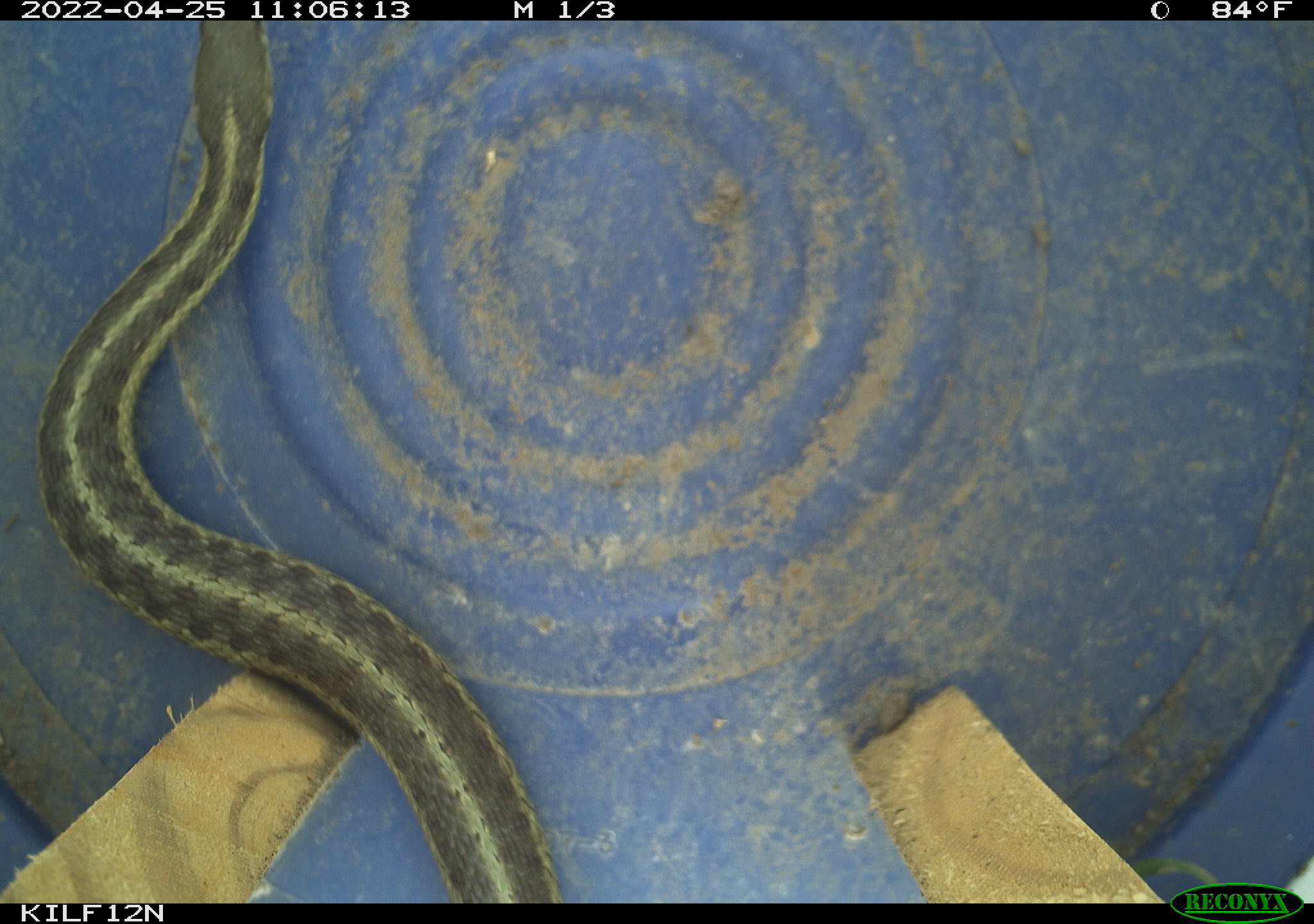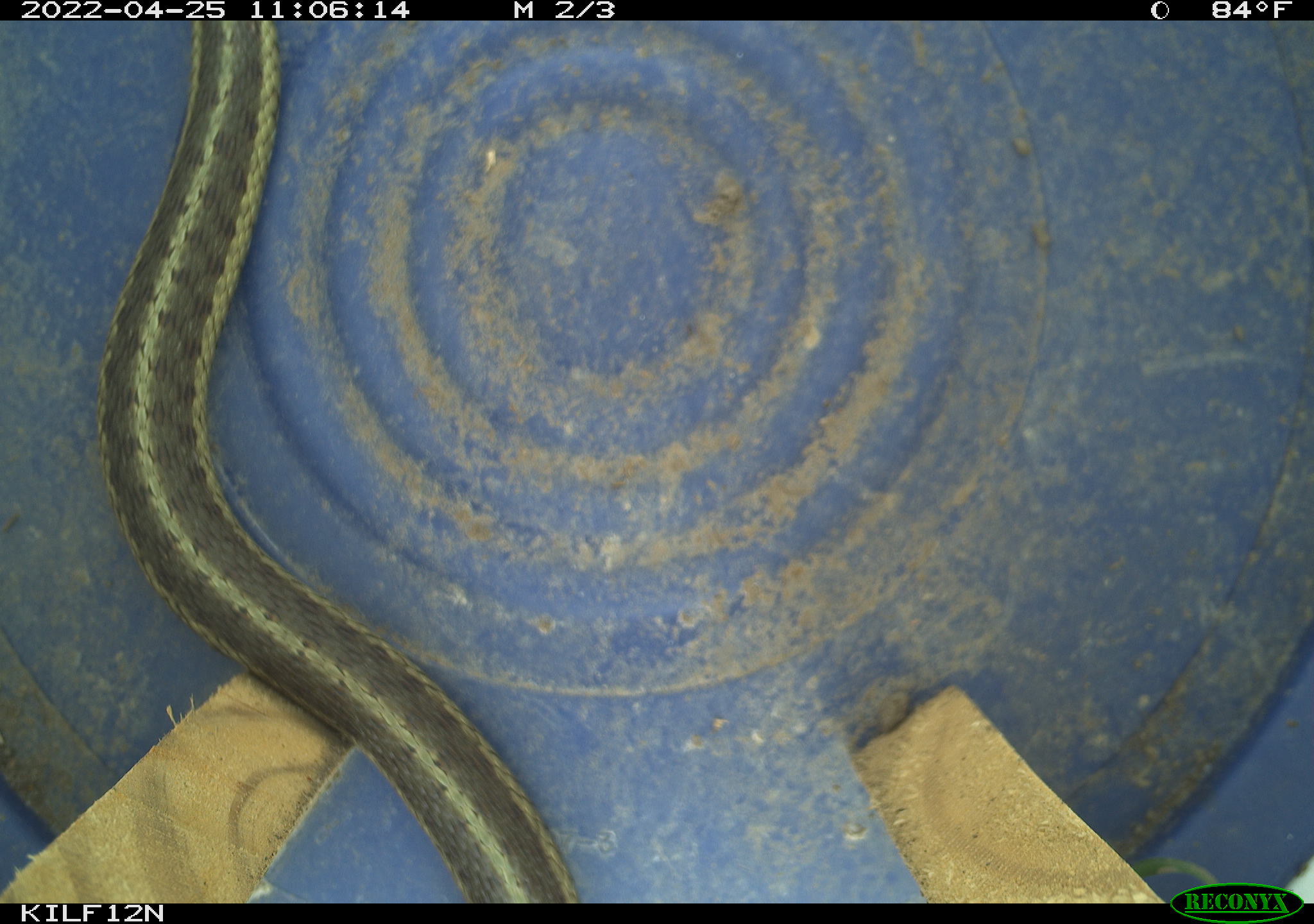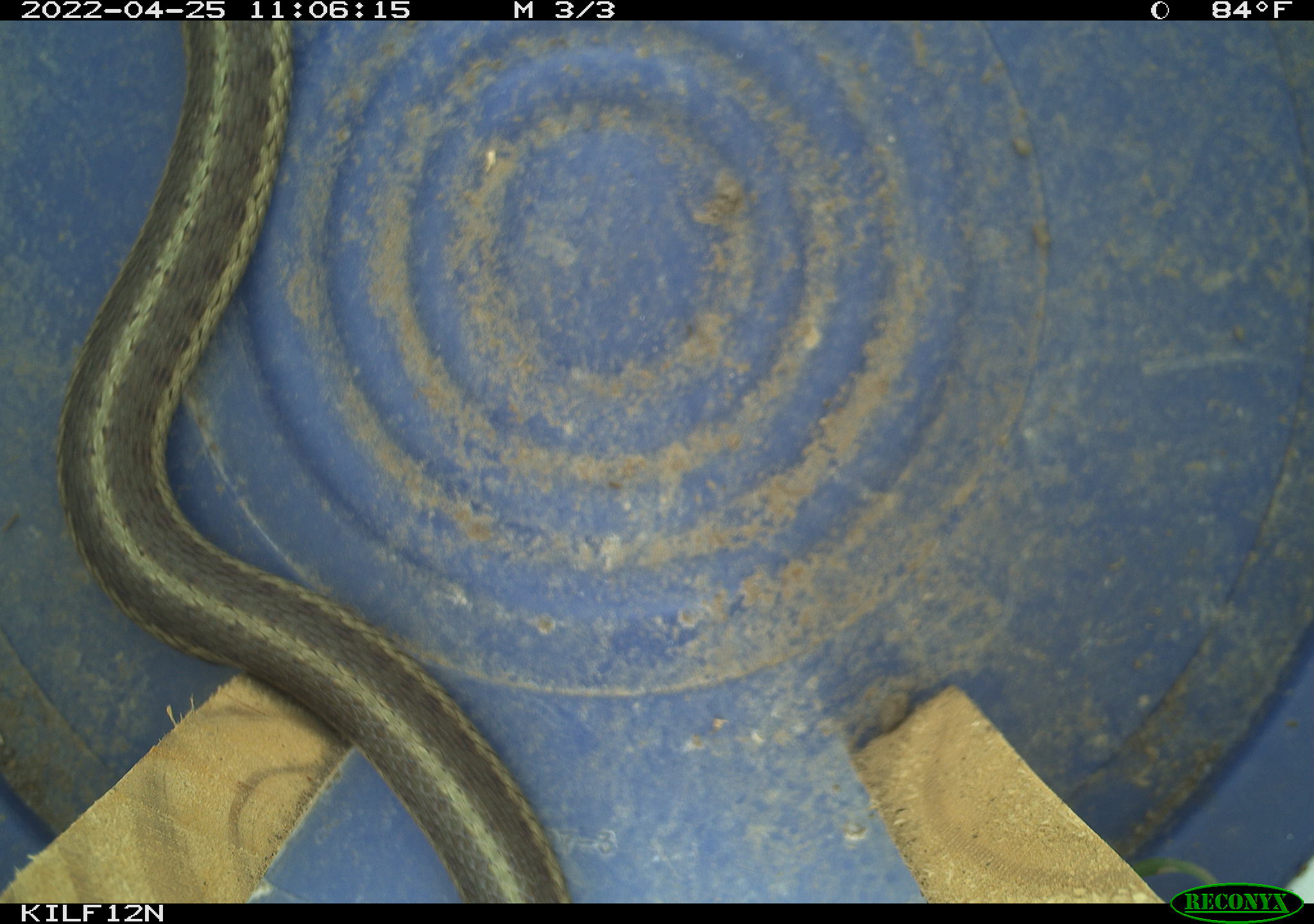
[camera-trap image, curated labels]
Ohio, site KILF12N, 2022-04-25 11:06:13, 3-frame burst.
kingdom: Animalia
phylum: Chordata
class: Reptilia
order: Squamata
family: Colubridae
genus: Thamnophis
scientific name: Thamnophis sirtalis sirtalis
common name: eastern gartersnake